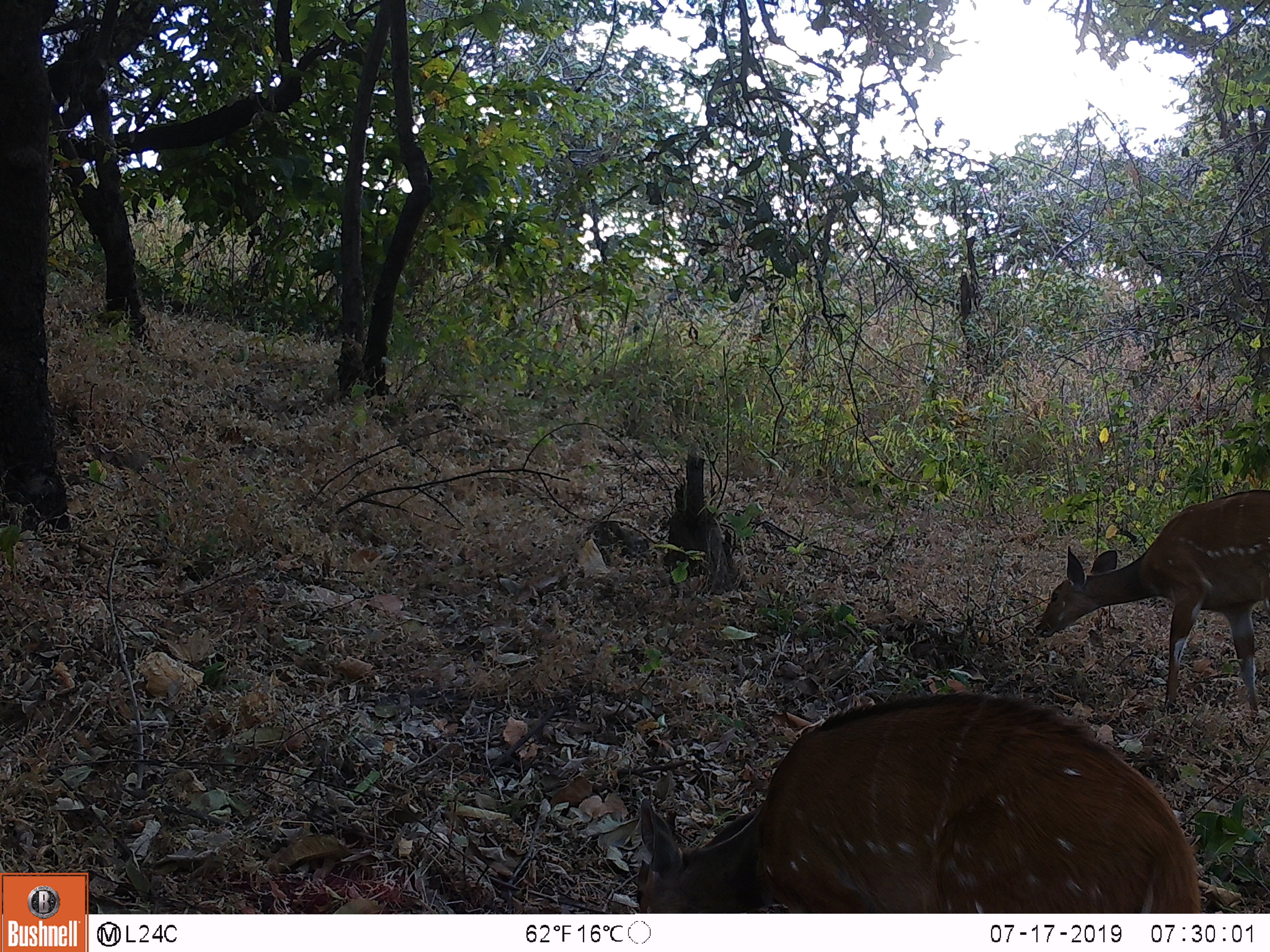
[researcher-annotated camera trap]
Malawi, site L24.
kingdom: Animalia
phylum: Chordata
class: Mammalia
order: Artiodactyla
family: Bovidae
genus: Tragelaphus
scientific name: Tragelaphus sylvaticus sylvaticus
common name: cape bushbuck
Cape bushbuck (Tragelaphus sylvaticus sylvaticus), count 2.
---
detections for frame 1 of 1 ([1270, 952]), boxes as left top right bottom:
cape bushbuck: 606 686 1208 907; 1027 484 1268 724